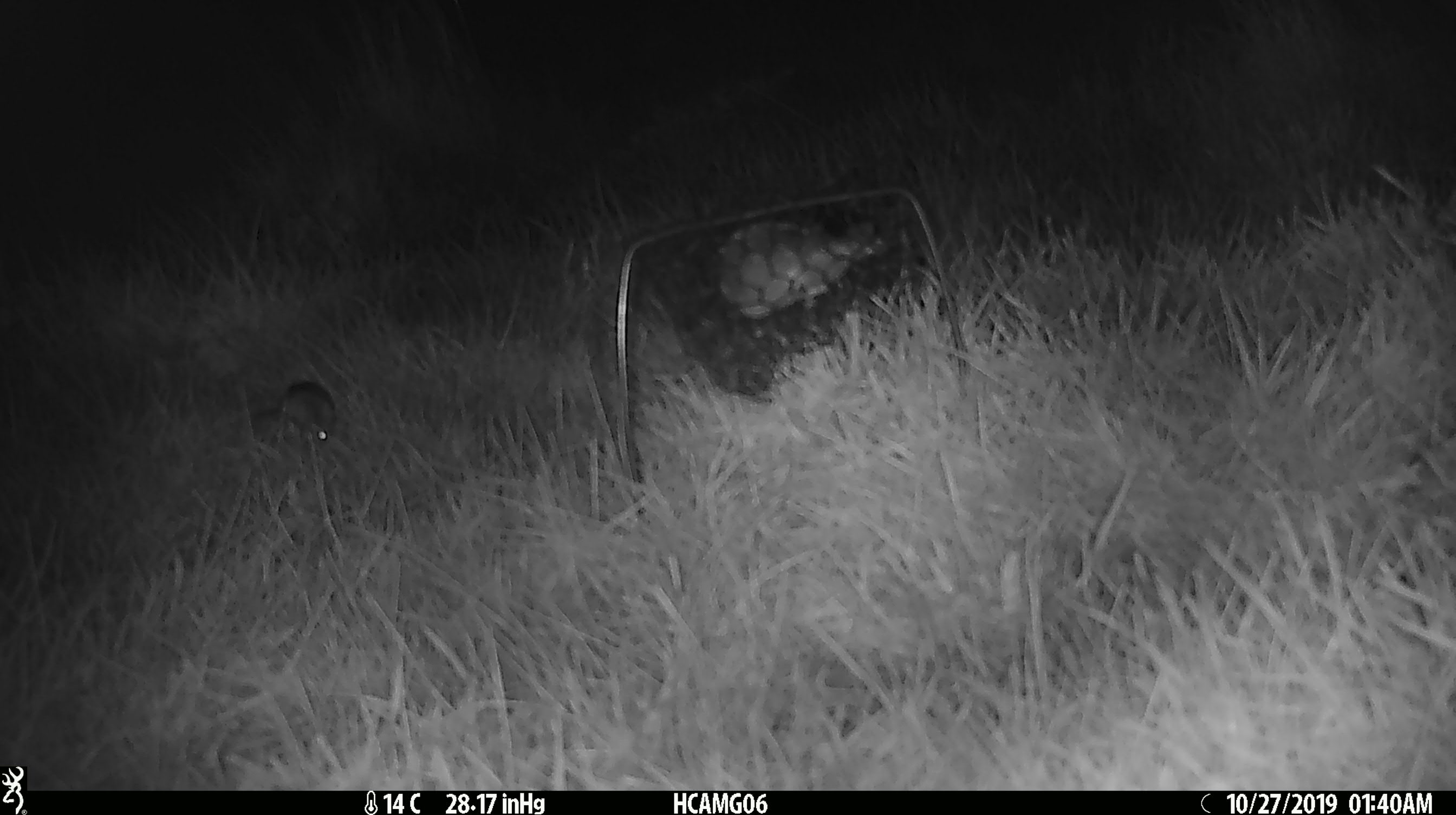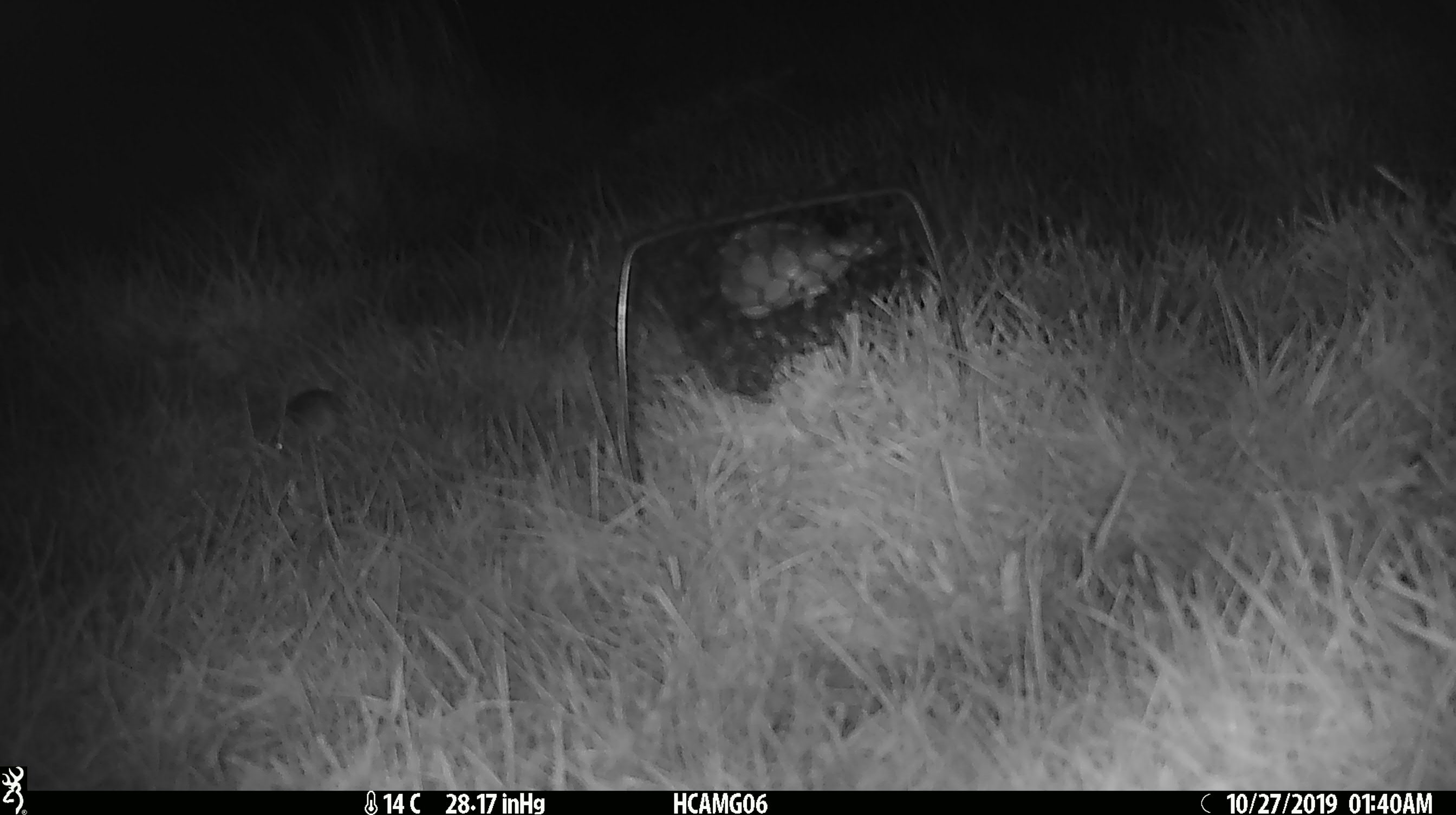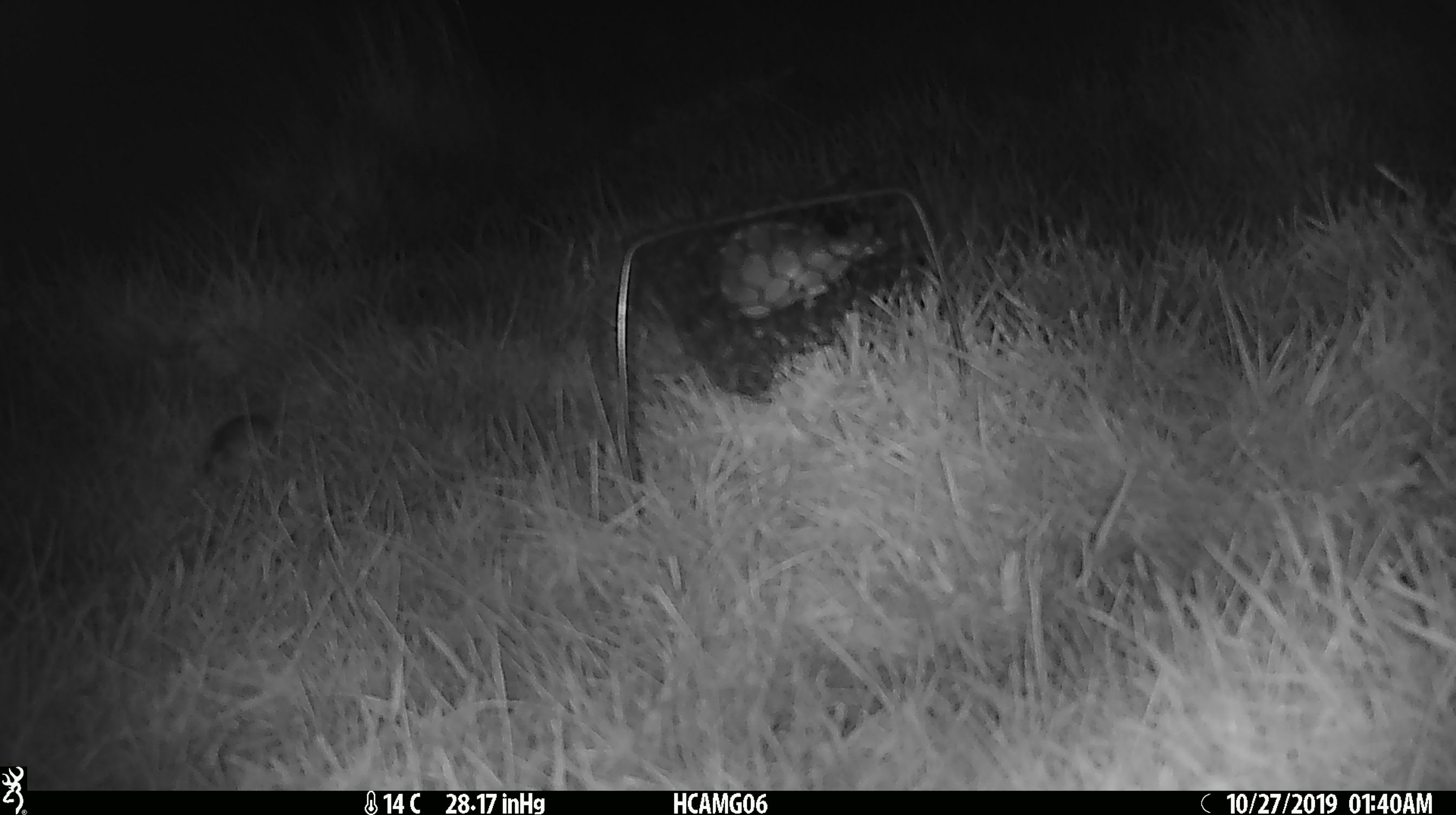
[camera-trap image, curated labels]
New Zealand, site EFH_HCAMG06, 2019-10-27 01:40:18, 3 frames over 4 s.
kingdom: Animalia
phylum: Chordata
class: Mammalia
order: Rodentia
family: Muridae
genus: Mus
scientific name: Mus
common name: mouse